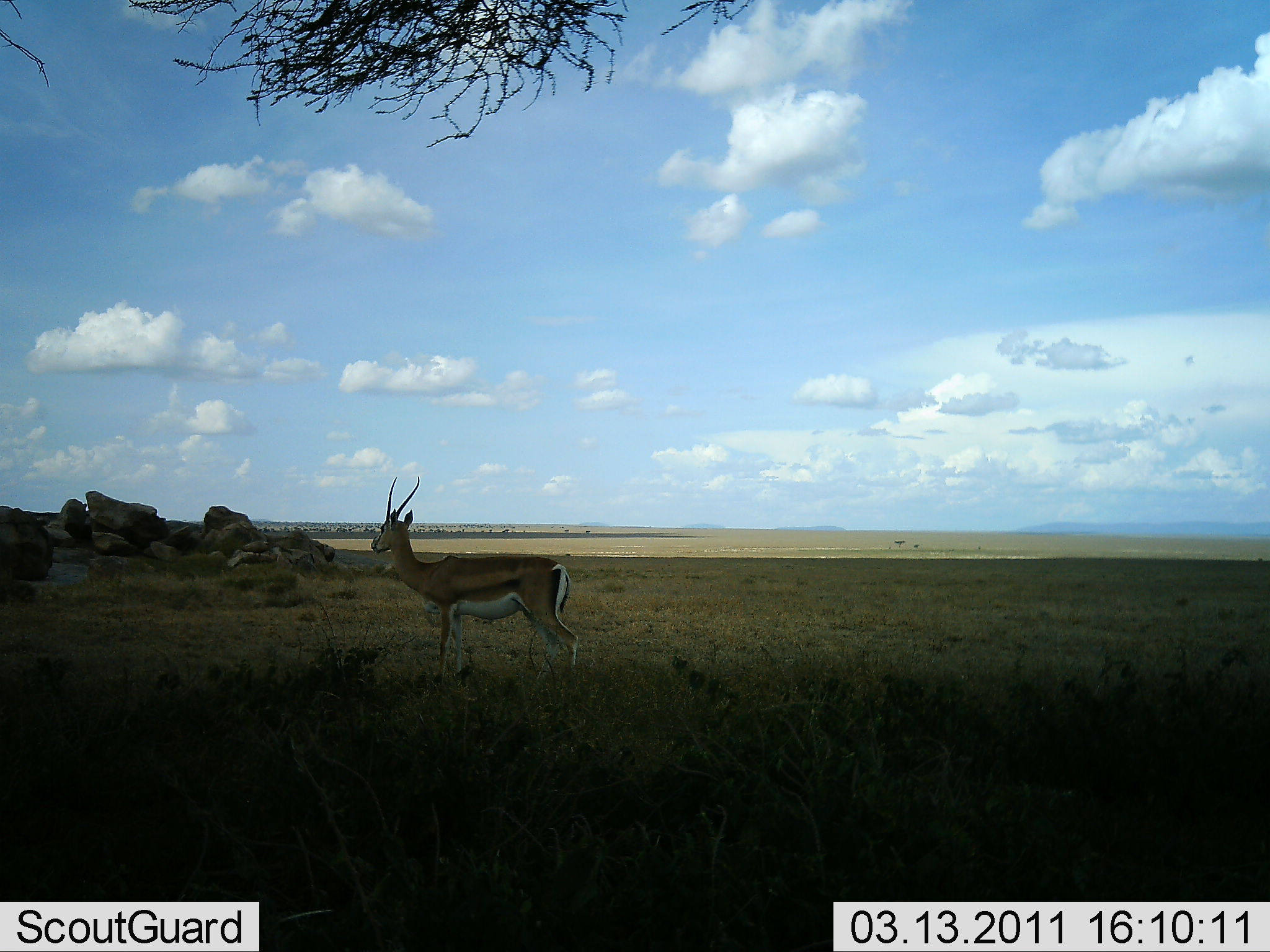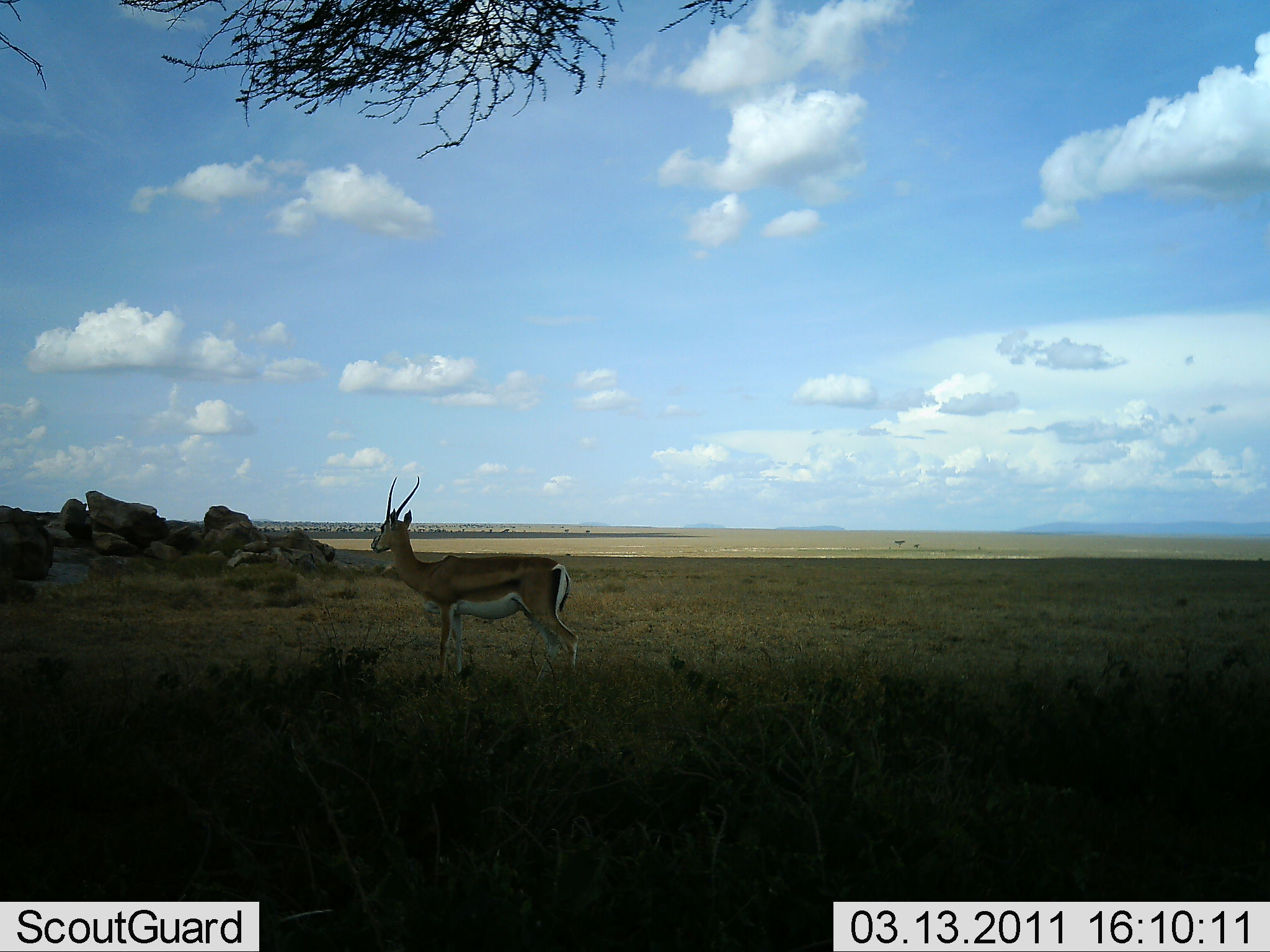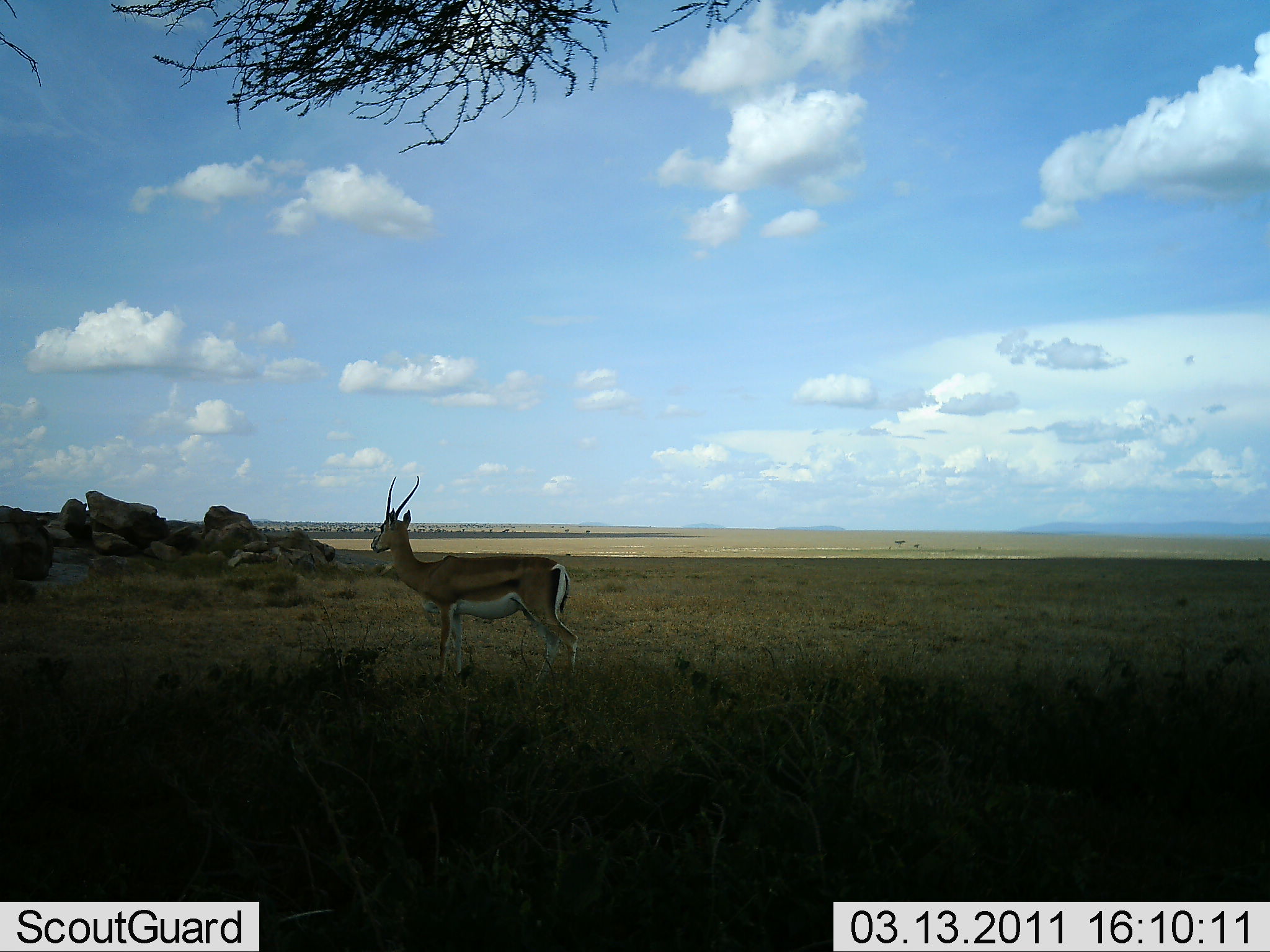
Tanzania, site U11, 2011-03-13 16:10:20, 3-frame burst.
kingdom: Animalia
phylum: Chordata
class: Mammalia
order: Artiodactyla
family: Bovidae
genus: Eudorcas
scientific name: Eudorcas thomsonii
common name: thomson's gazelle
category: gazellethomsons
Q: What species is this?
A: Gazellethomsons (thomson's gazelle) (Eudorcas thomsonii).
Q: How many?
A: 1.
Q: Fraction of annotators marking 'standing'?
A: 100%.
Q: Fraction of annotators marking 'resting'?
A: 0%.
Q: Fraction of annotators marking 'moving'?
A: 0%.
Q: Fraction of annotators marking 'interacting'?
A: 0%.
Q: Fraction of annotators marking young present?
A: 8%.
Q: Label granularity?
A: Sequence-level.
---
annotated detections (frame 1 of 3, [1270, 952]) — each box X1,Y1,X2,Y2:
animal: 370,476,581,677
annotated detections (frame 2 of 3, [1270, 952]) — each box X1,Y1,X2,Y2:
animal: 370,476,581,677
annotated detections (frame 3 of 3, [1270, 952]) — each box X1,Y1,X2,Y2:
animal: 370,476,581,677